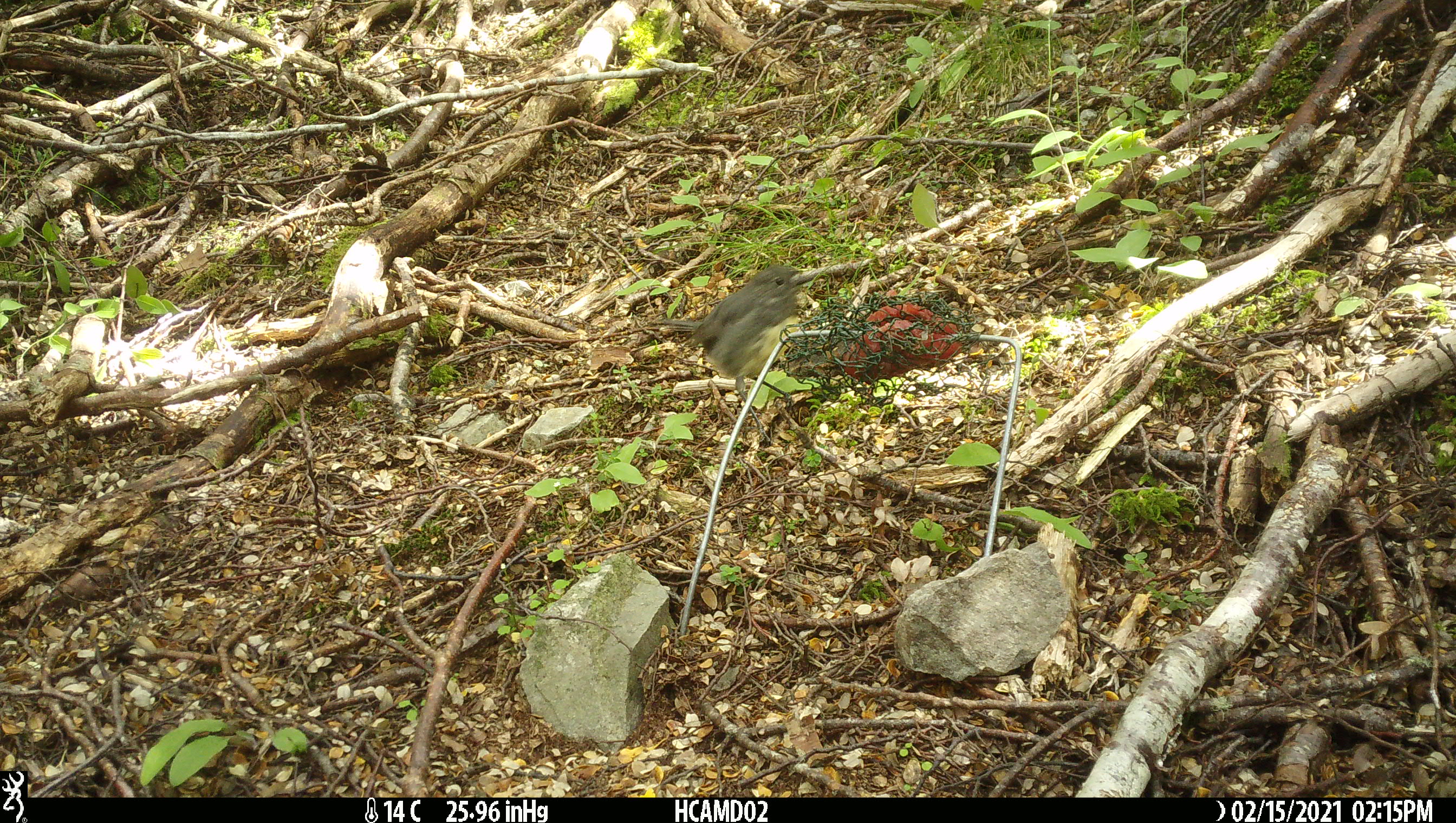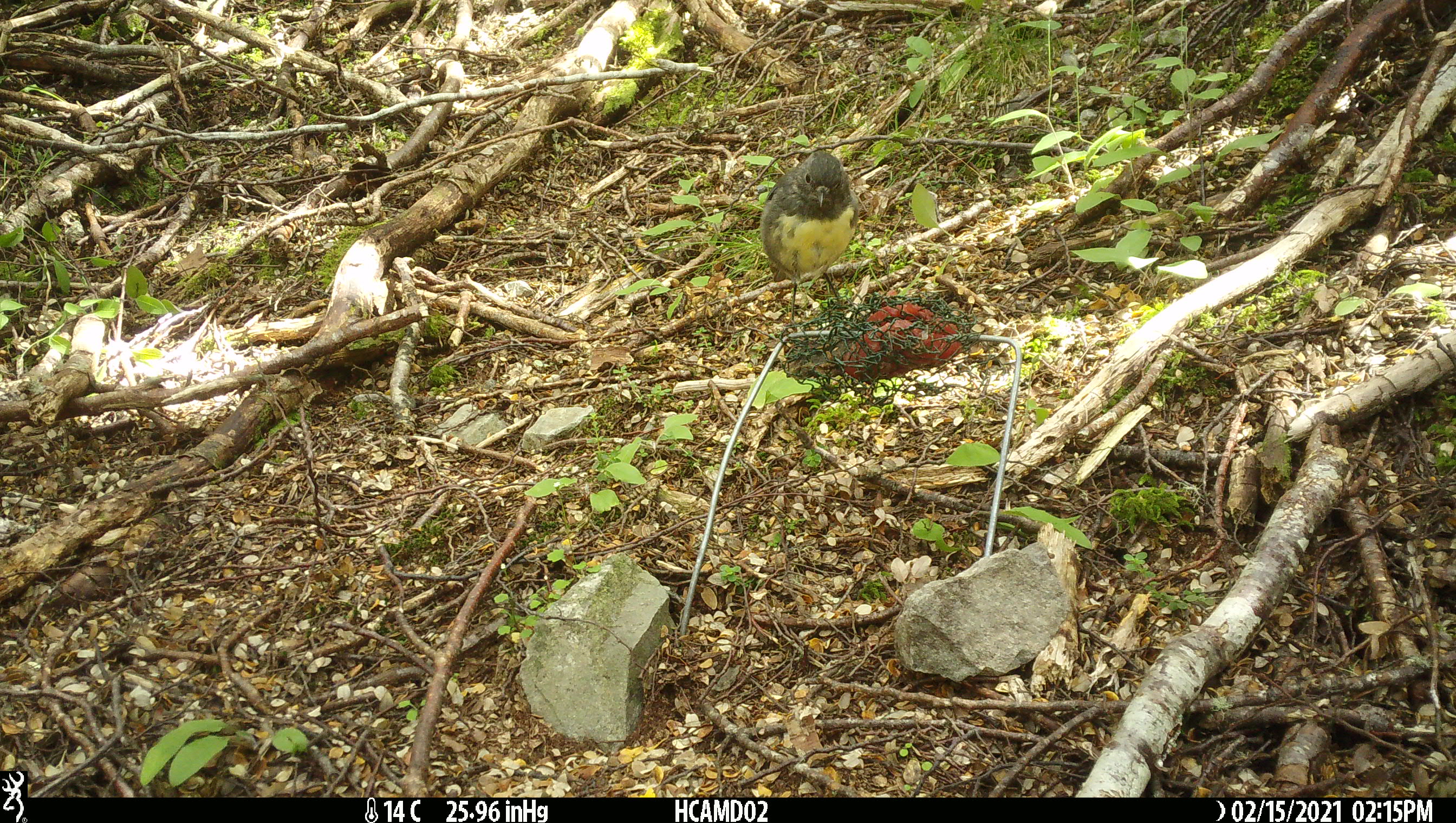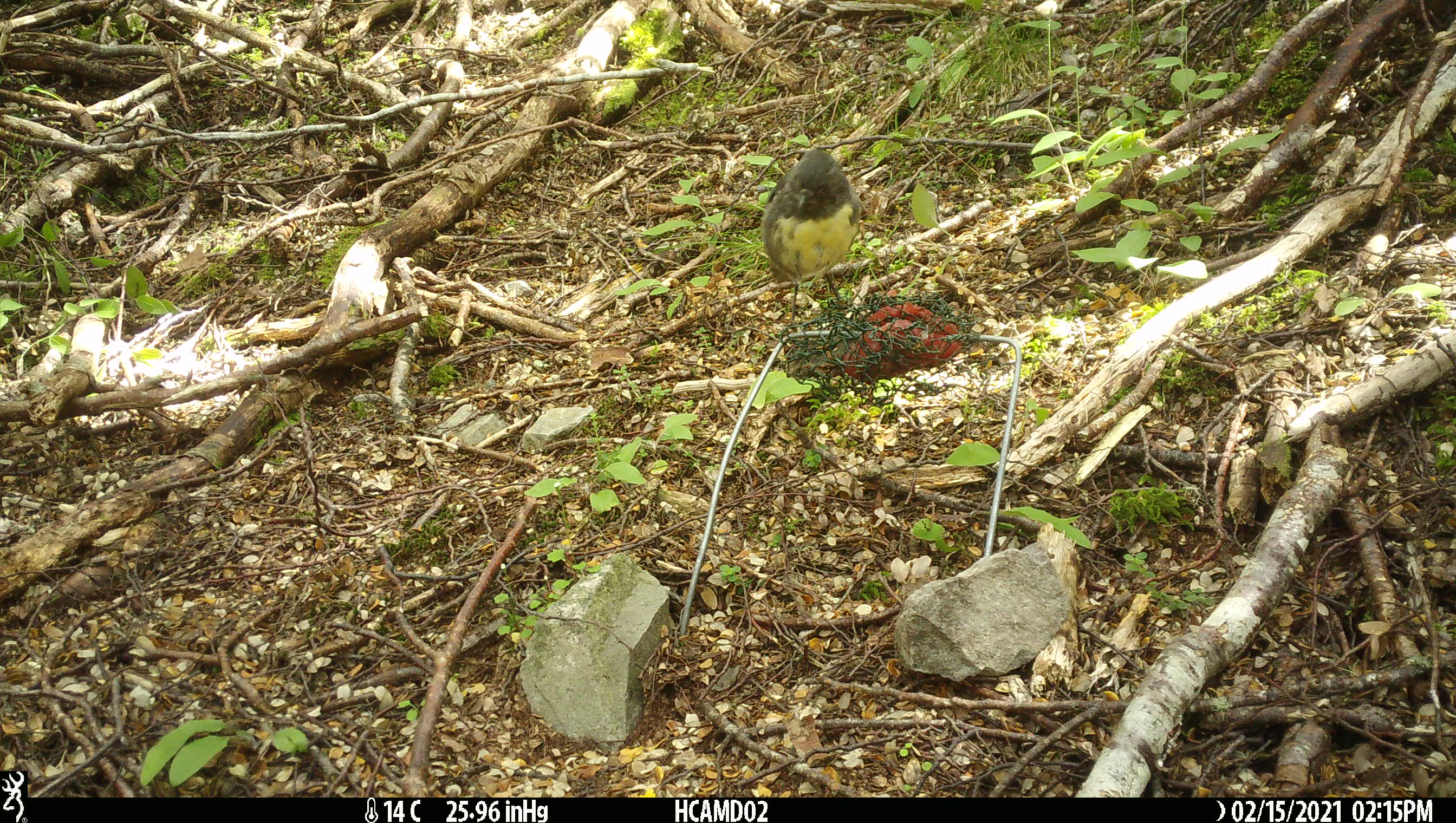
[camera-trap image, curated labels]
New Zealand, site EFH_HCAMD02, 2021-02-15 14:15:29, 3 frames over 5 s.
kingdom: Animalia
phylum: Chordata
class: Aves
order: Passeriformes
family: Petroicidae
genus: Petroica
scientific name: Petroica australis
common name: new zealand robin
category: robin